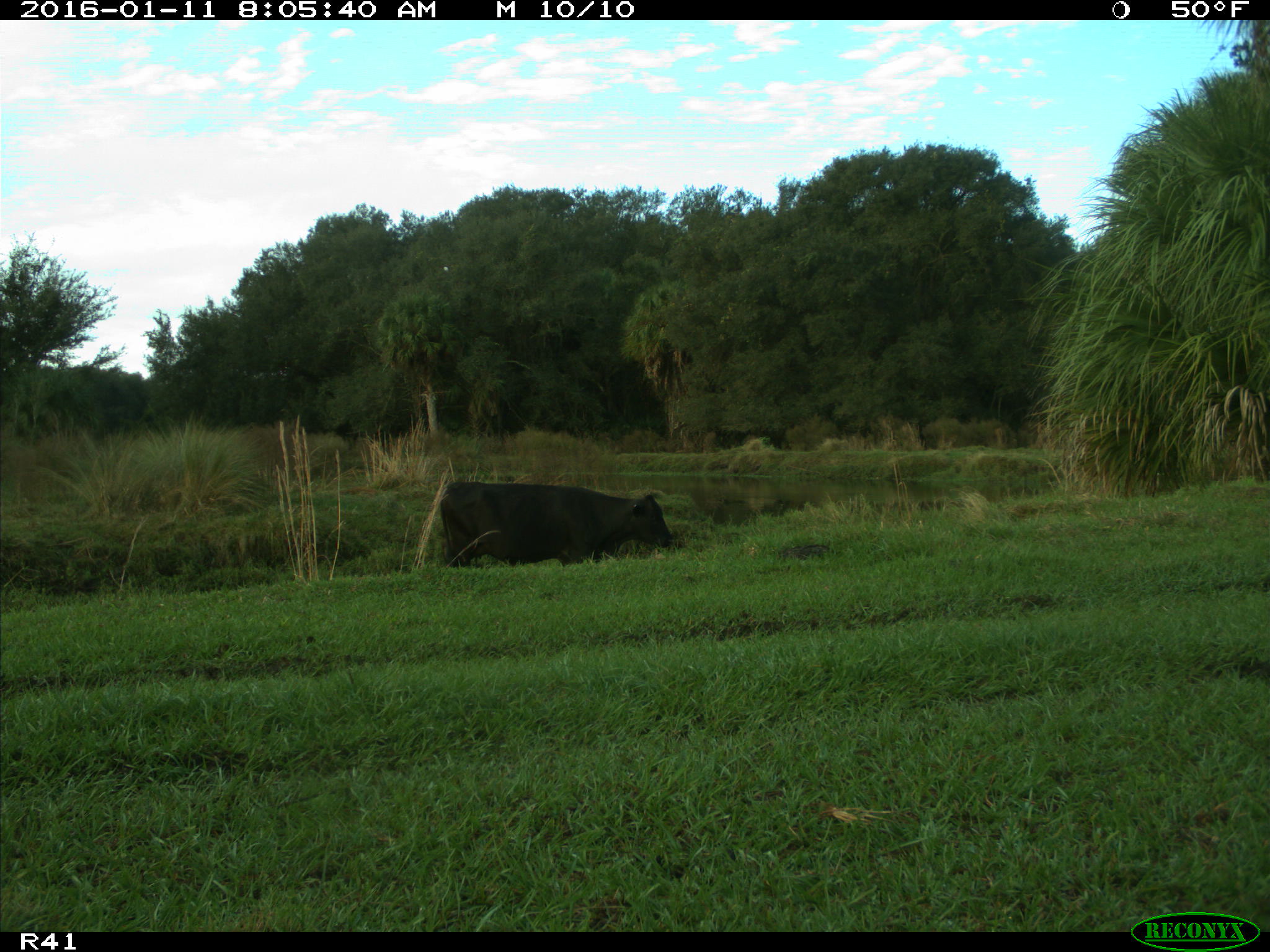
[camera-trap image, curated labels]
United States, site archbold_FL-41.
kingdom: Animalia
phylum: Chordata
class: Mammalia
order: Artiodactyla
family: Bovidae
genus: Bos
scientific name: Bos taurus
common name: domestic cow